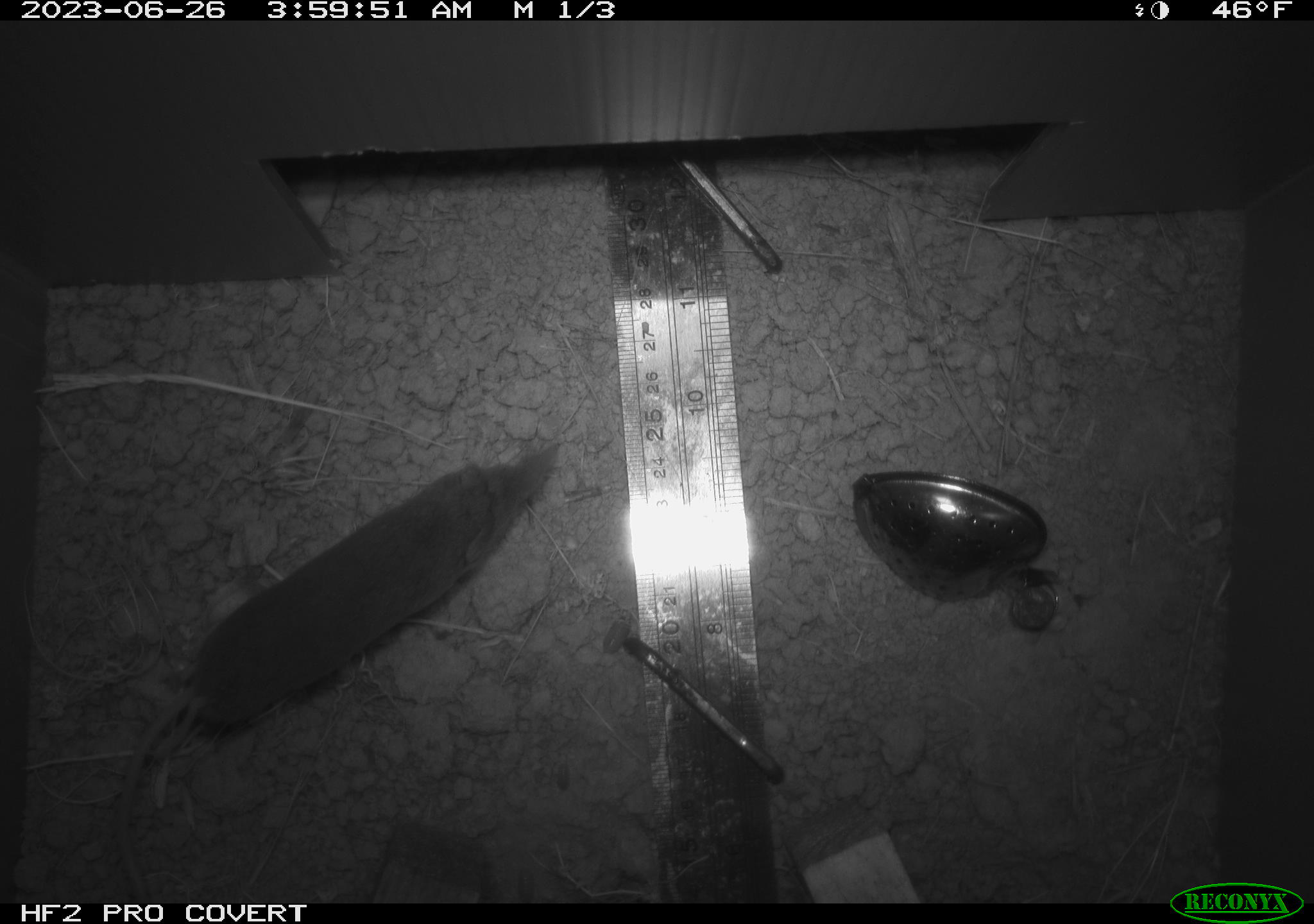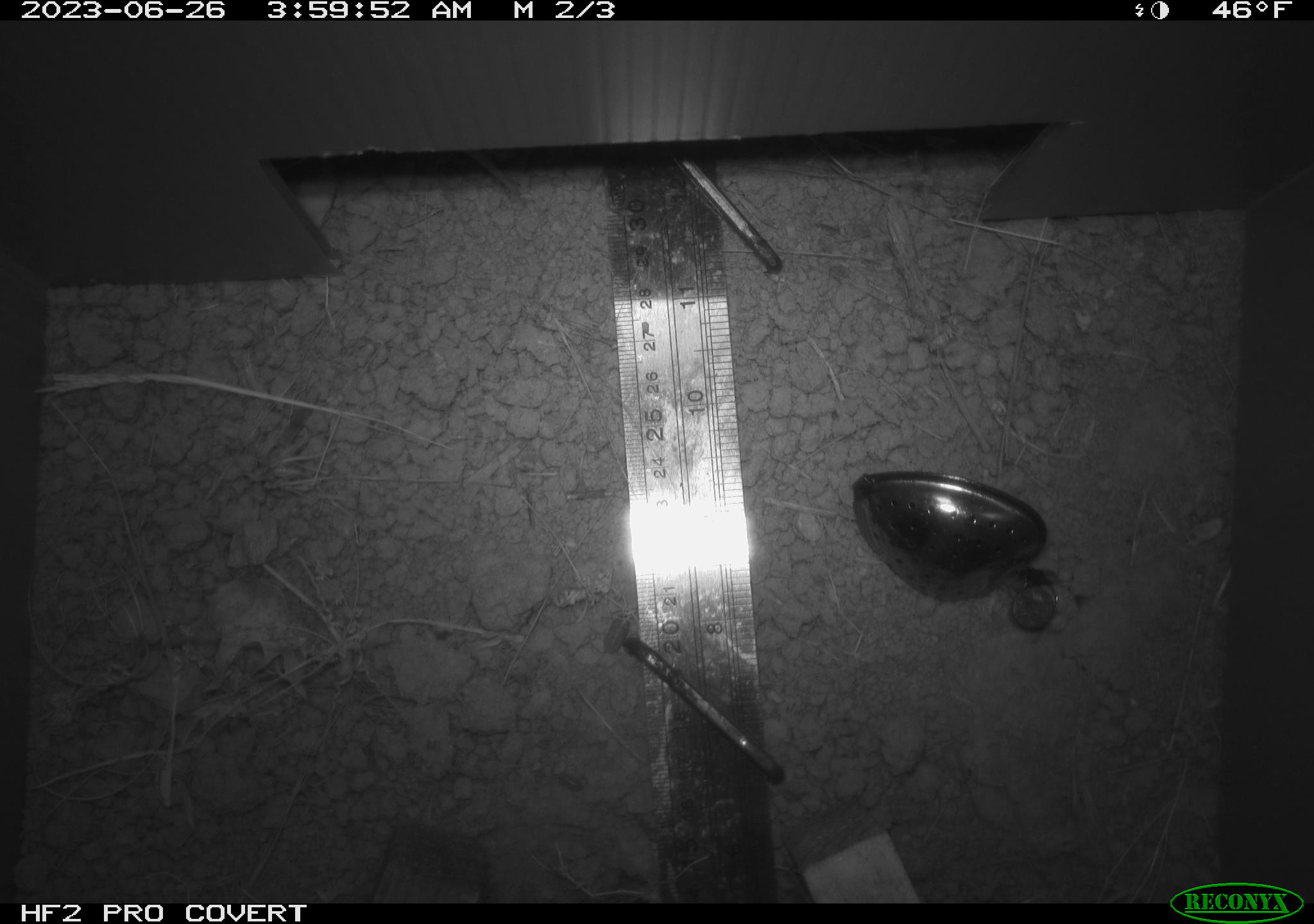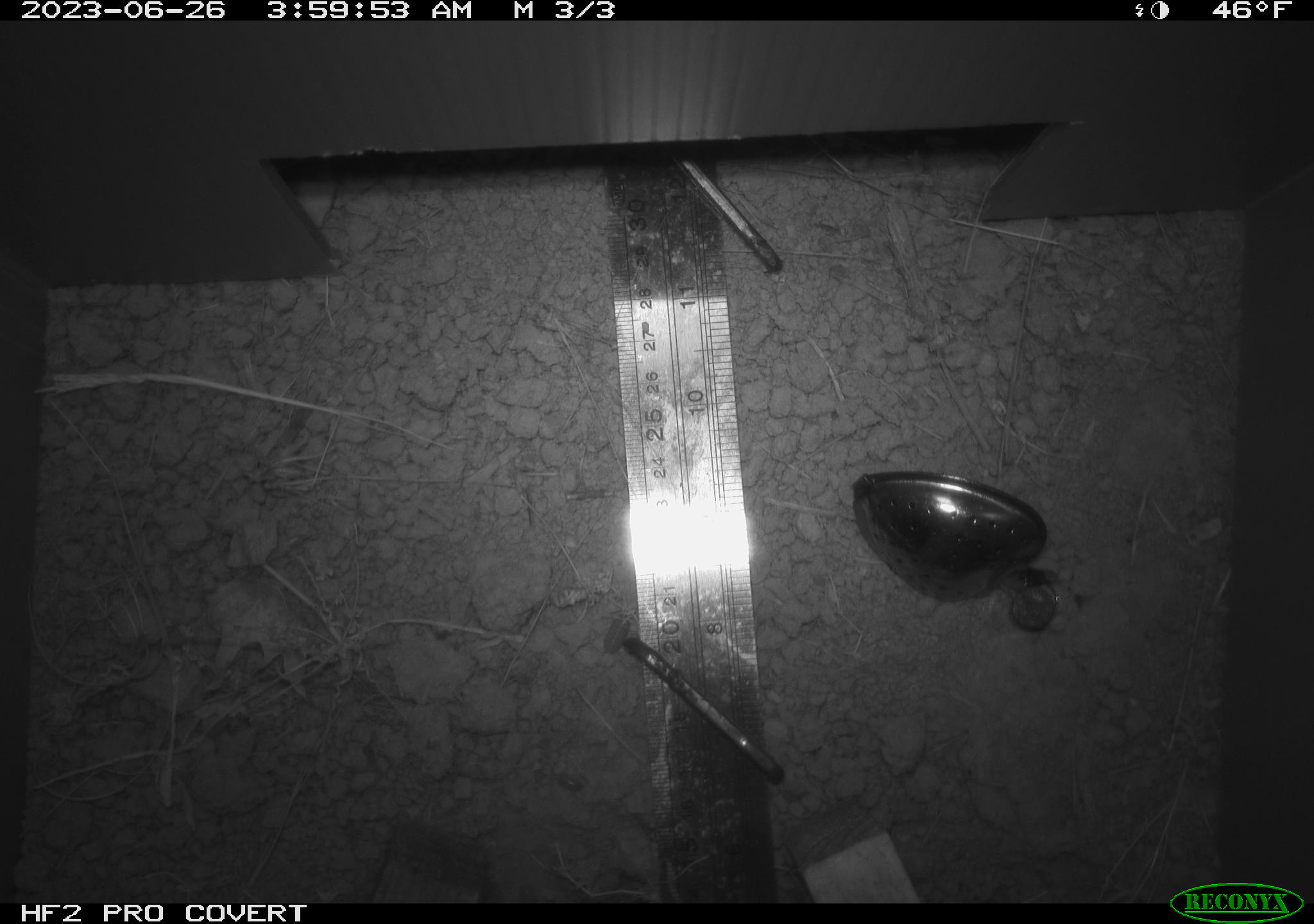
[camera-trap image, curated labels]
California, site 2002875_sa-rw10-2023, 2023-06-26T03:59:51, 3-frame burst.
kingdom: Animalia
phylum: Chordata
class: Mammalia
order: Eulipotyphla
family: Soricidae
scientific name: Soricidae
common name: shrews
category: soricidae family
Soricidae family (shrews) (Soricidae).